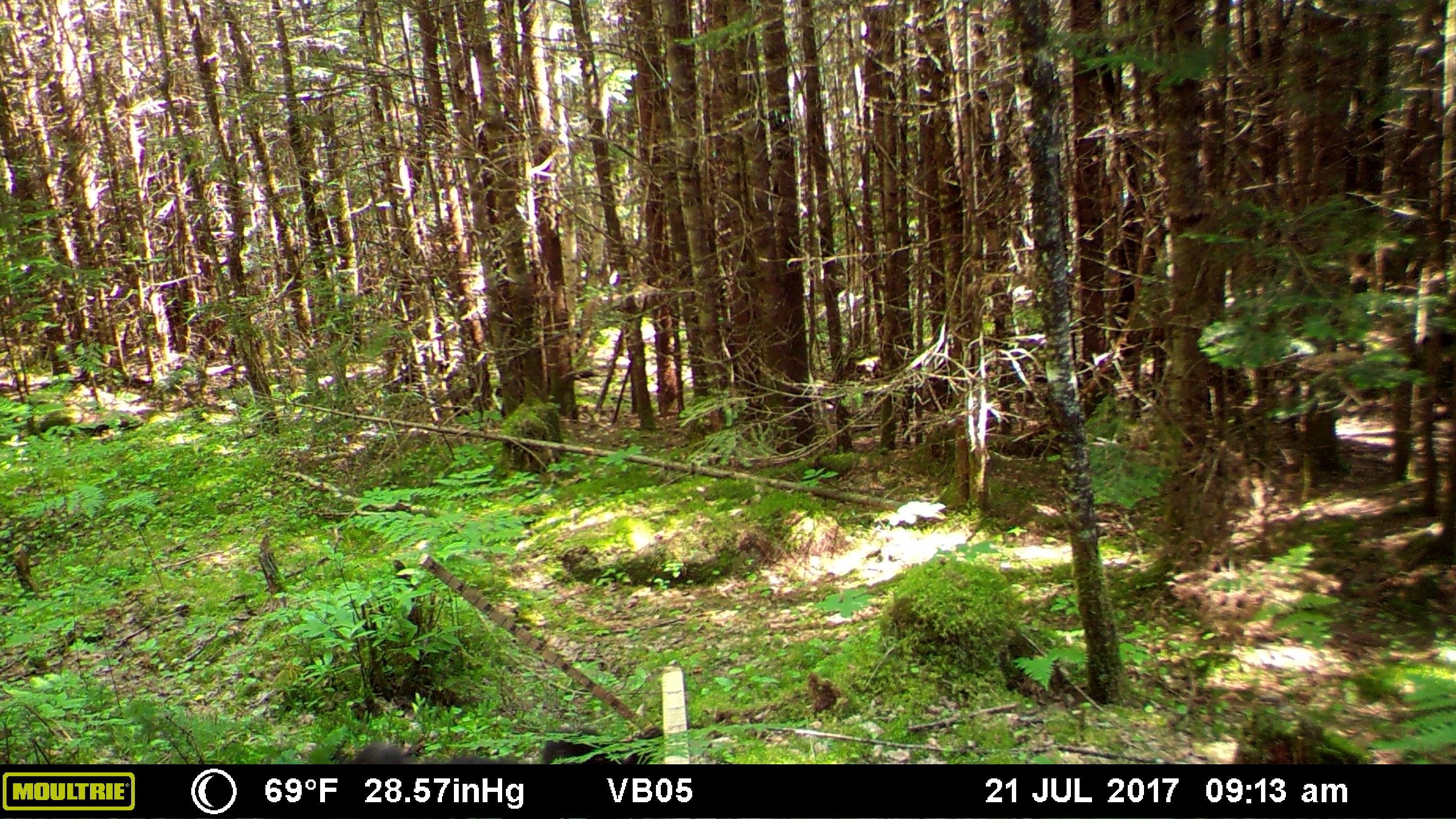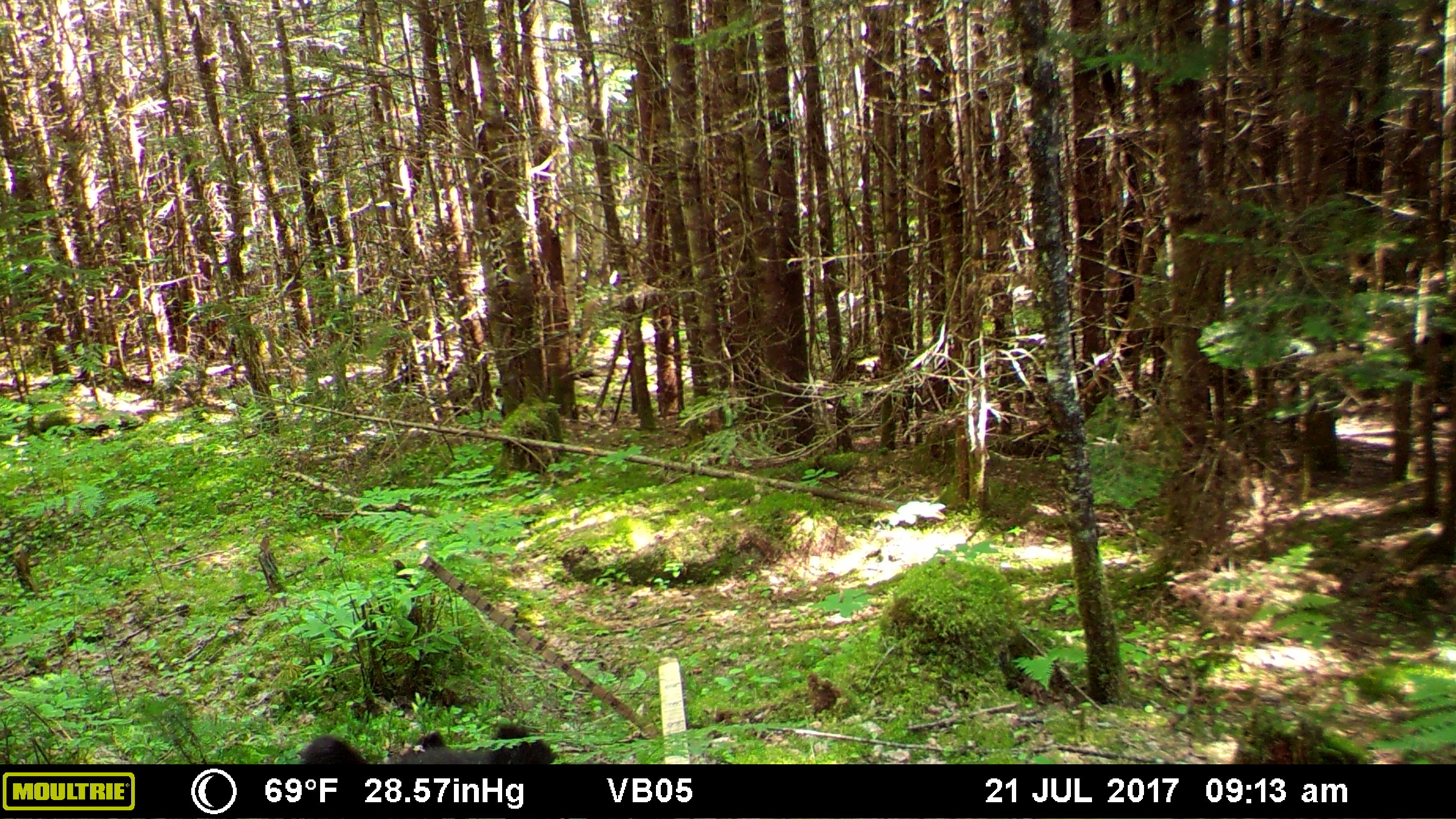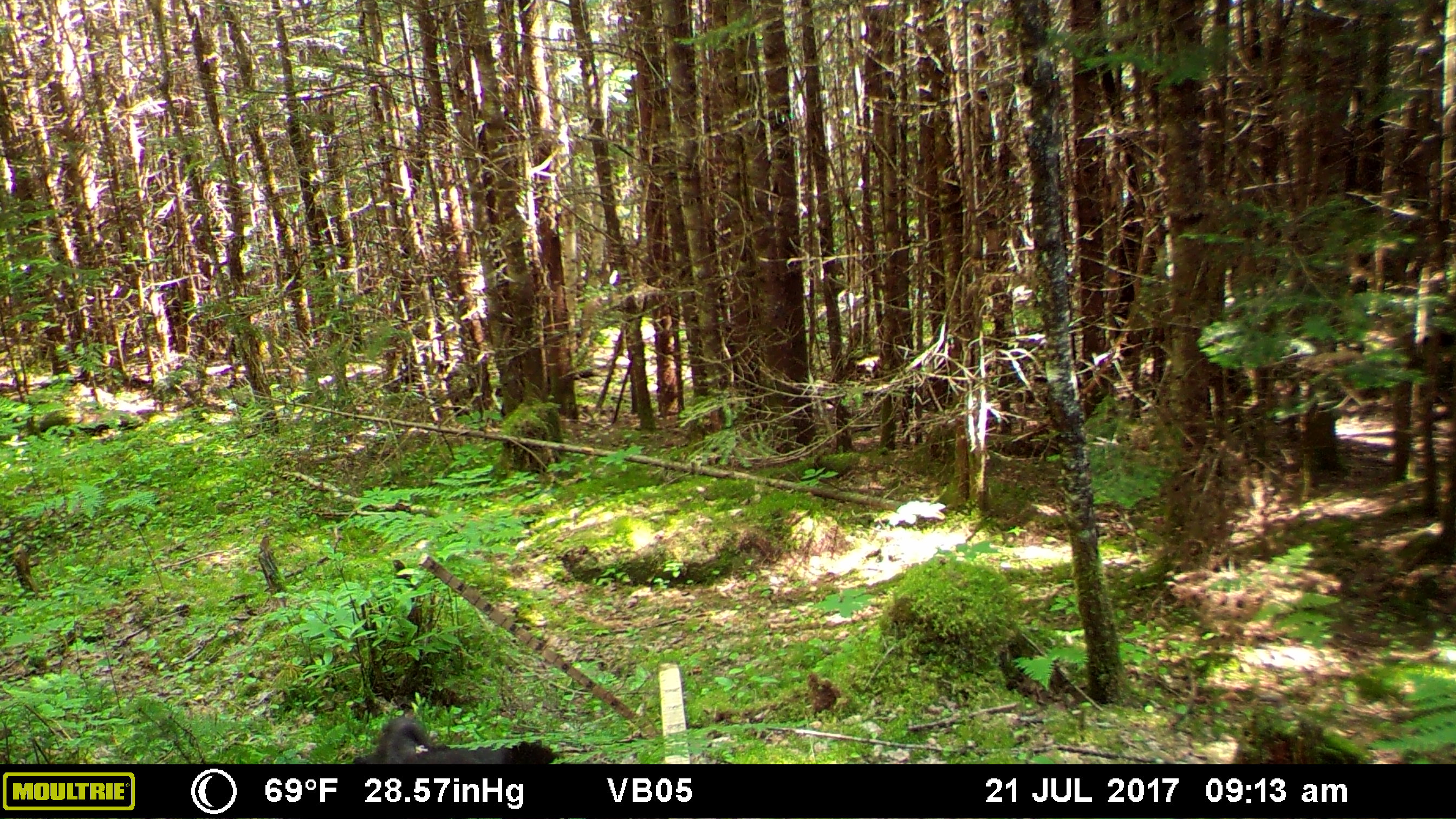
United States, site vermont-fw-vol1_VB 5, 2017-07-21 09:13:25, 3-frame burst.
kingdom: Animalia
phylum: Chordata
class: Mammalia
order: Carnivora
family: Ursidae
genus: Ursus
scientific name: Ursus americanus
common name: black bear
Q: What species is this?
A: Black bear (Ursus americanus).